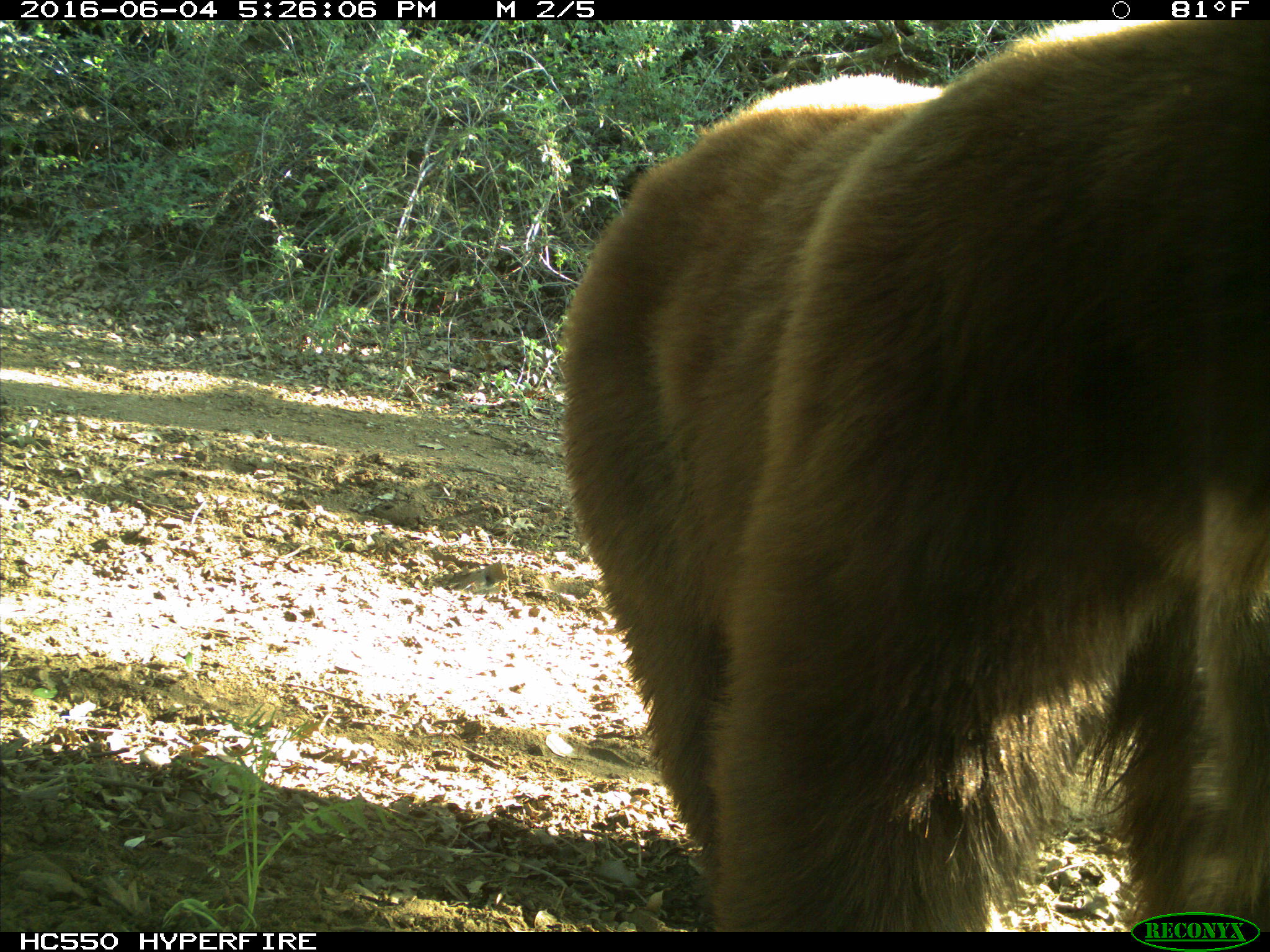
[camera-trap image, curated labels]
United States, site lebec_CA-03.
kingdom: Animalia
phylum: Chordata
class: Mammalia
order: Carnivora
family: Ursidae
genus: Ursus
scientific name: Ursus americanus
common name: american black bear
Ursus americanus (american black bear).